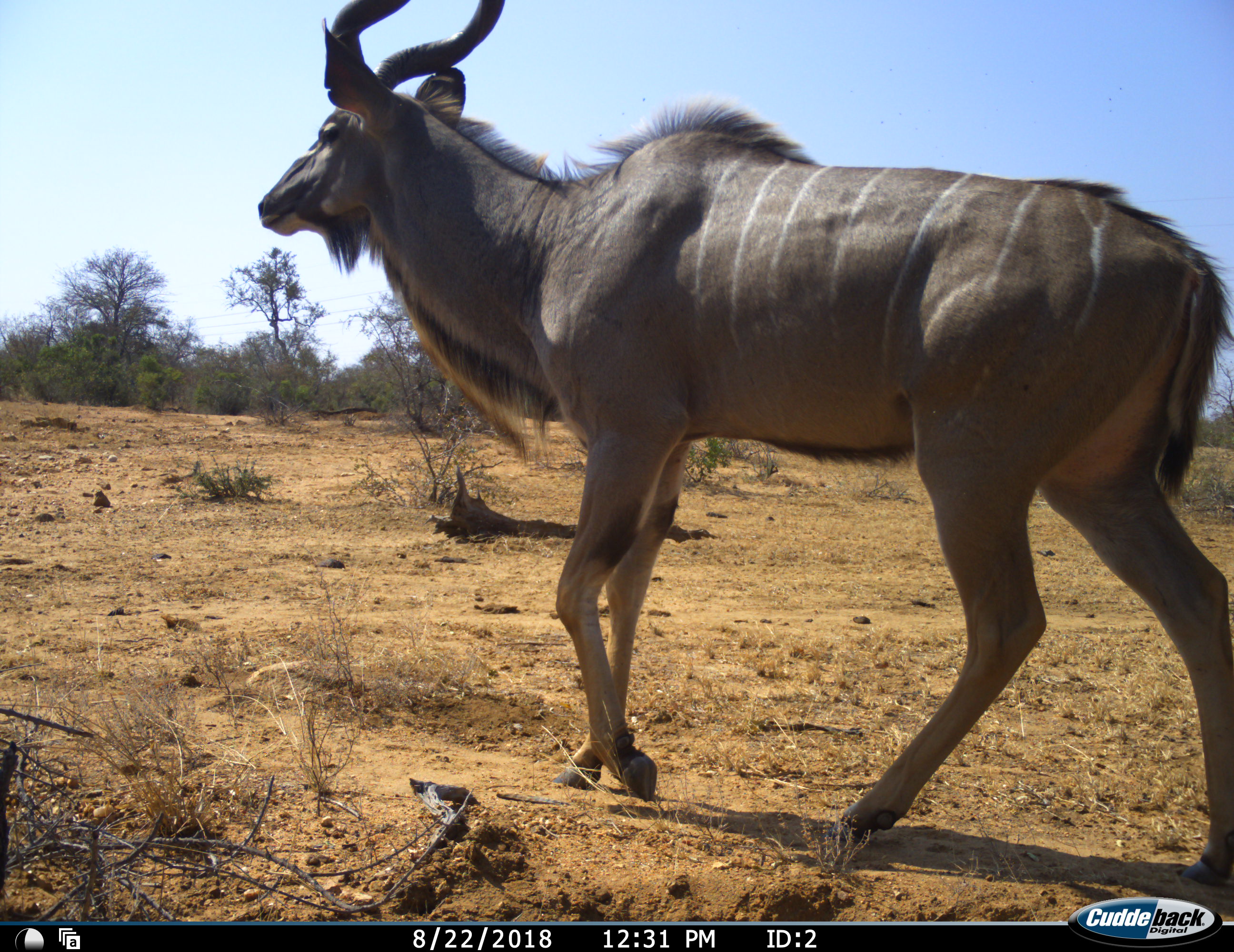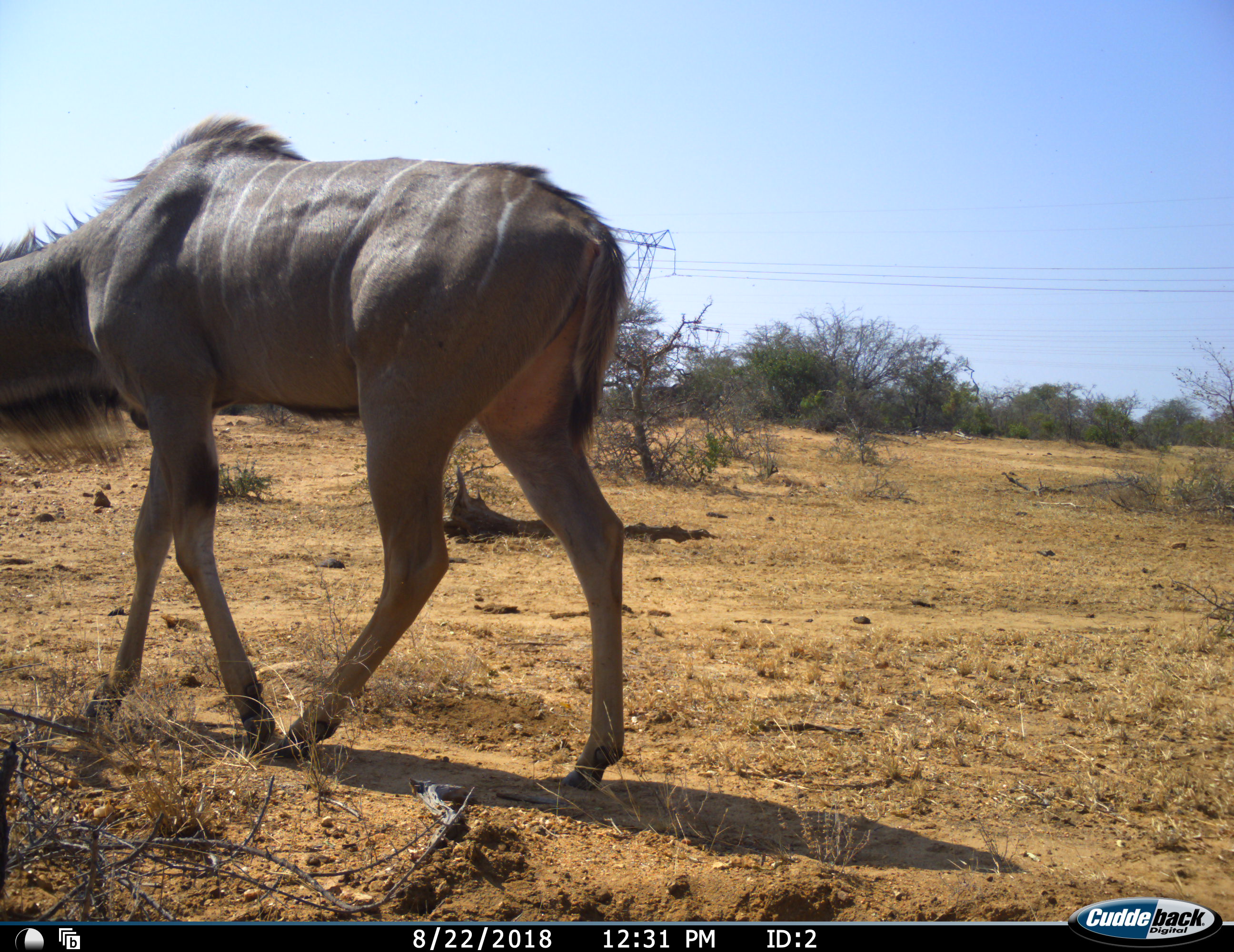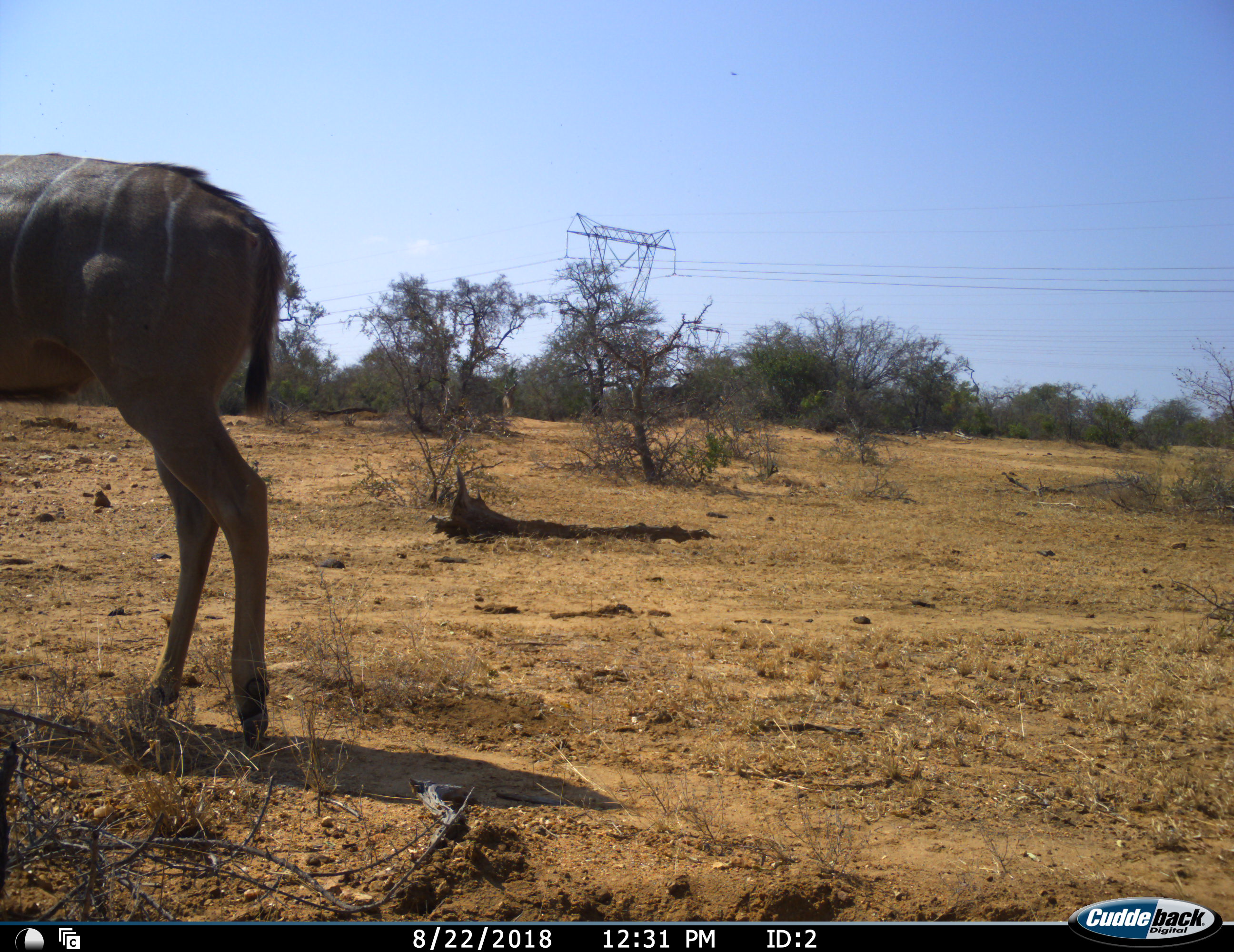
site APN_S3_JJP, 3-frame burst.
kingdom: Animalia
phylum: Chordata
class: Mammalia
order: Artiodactyla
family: Bovidae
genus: Tragelaphus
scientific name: Tragelaphus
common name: kudu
Kudu (Tragelaphus), count 1. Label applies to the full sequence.